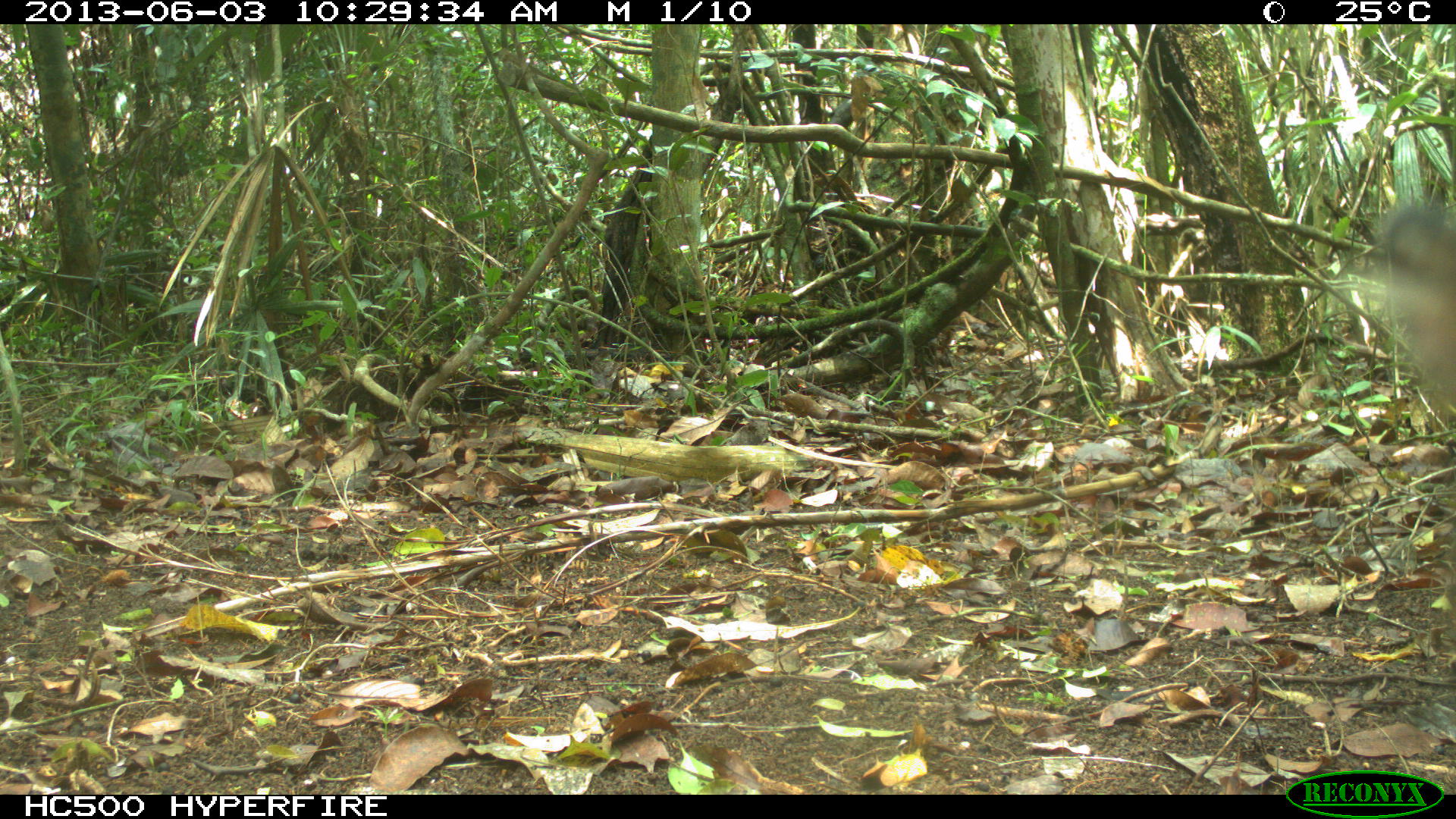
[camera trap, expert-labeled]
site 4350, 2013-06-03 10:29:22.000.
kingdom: Animalia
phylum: Chordata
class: Mammalia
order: Artiodactyla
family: Tayassuidae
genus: Tayassu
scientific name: Tayassu pecari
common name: white-lipped peccary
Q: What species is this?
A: Tayassu pecari (white-lipped peccary).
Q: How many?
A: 6.